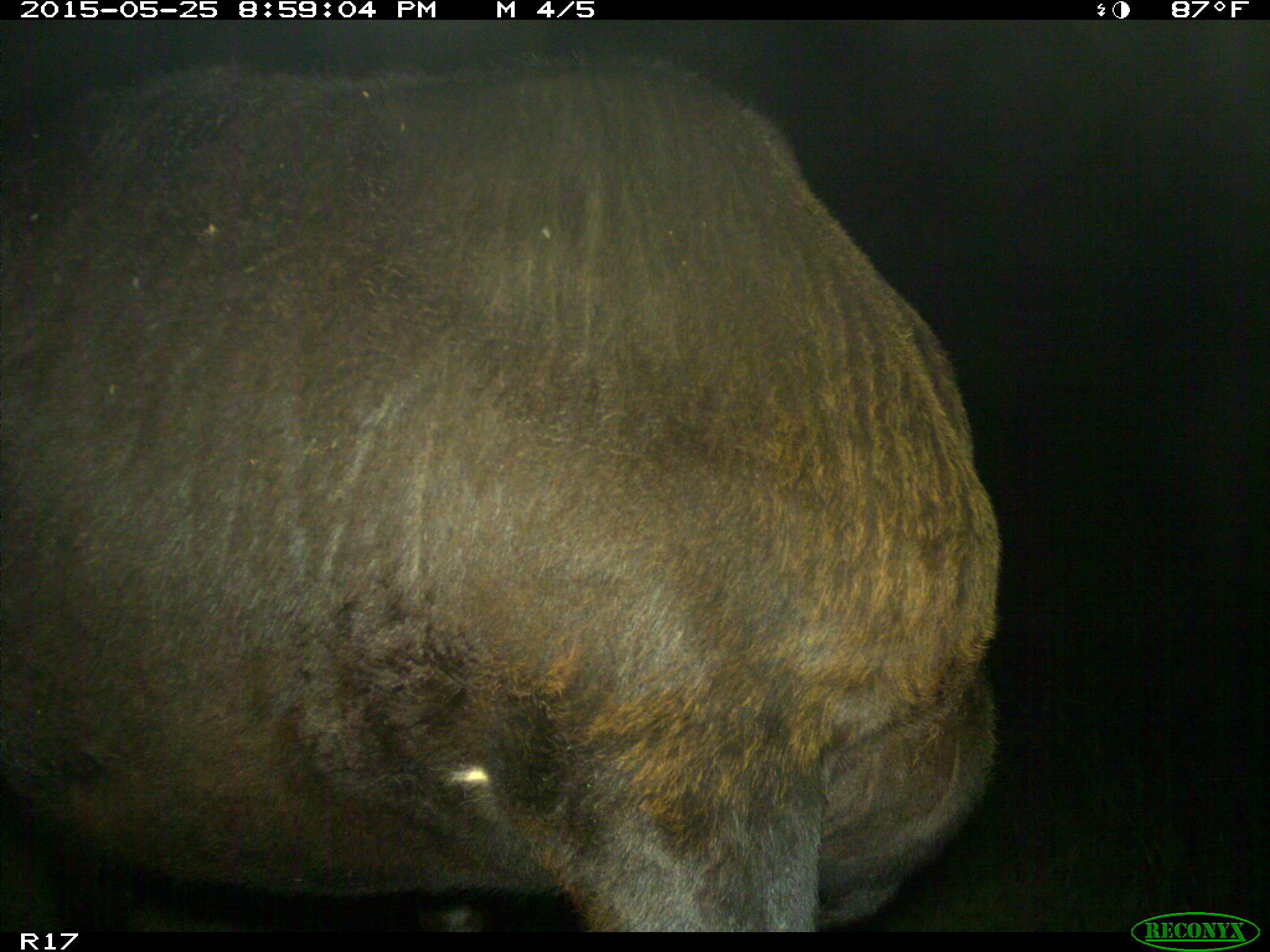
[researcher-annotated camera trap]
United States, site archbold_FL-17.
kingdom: Animalia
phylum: Chordata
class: Mammalia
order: Artiodactyla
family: Bovidae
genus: Bos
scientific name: Bos taurus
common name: domestic cow